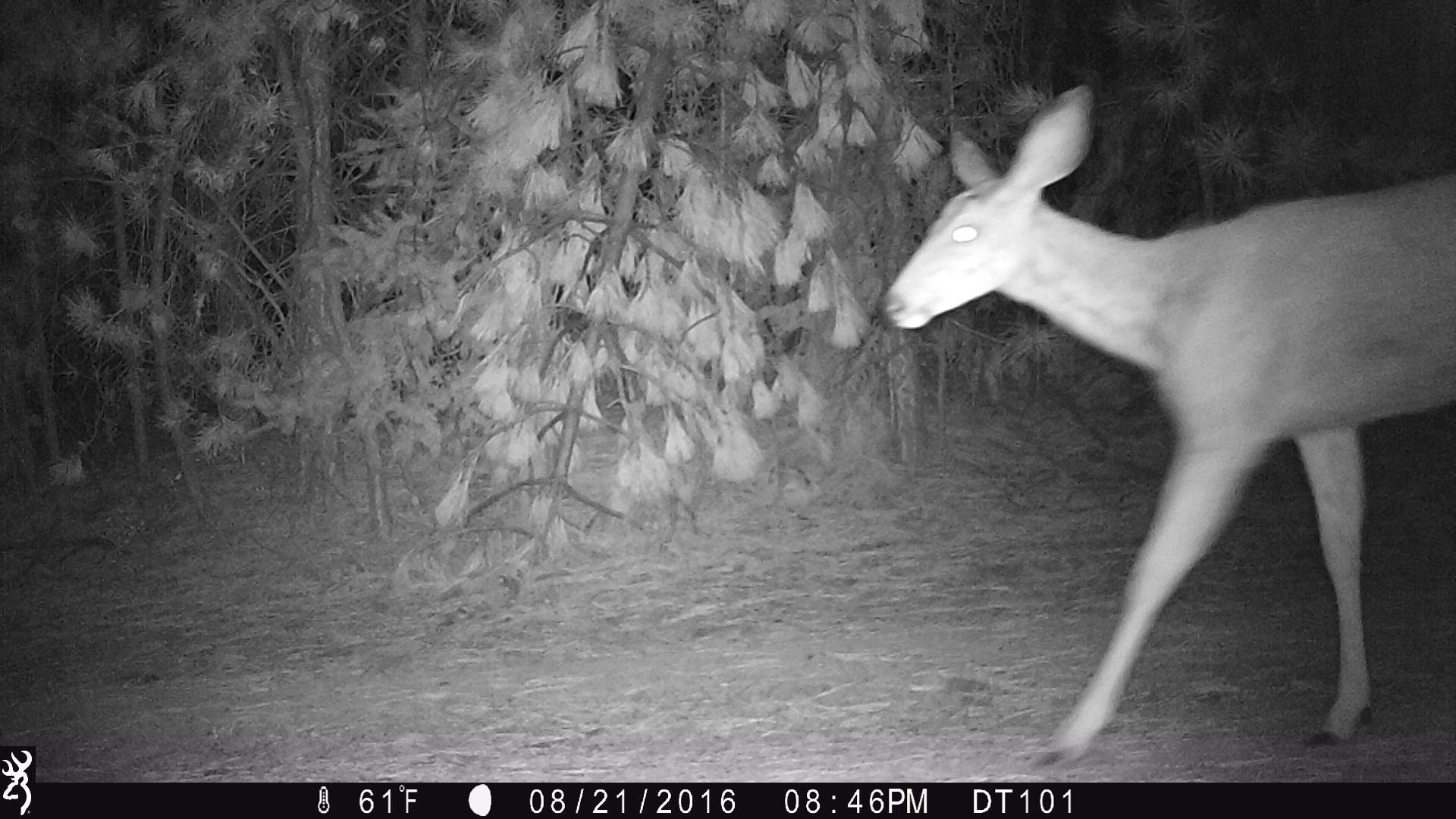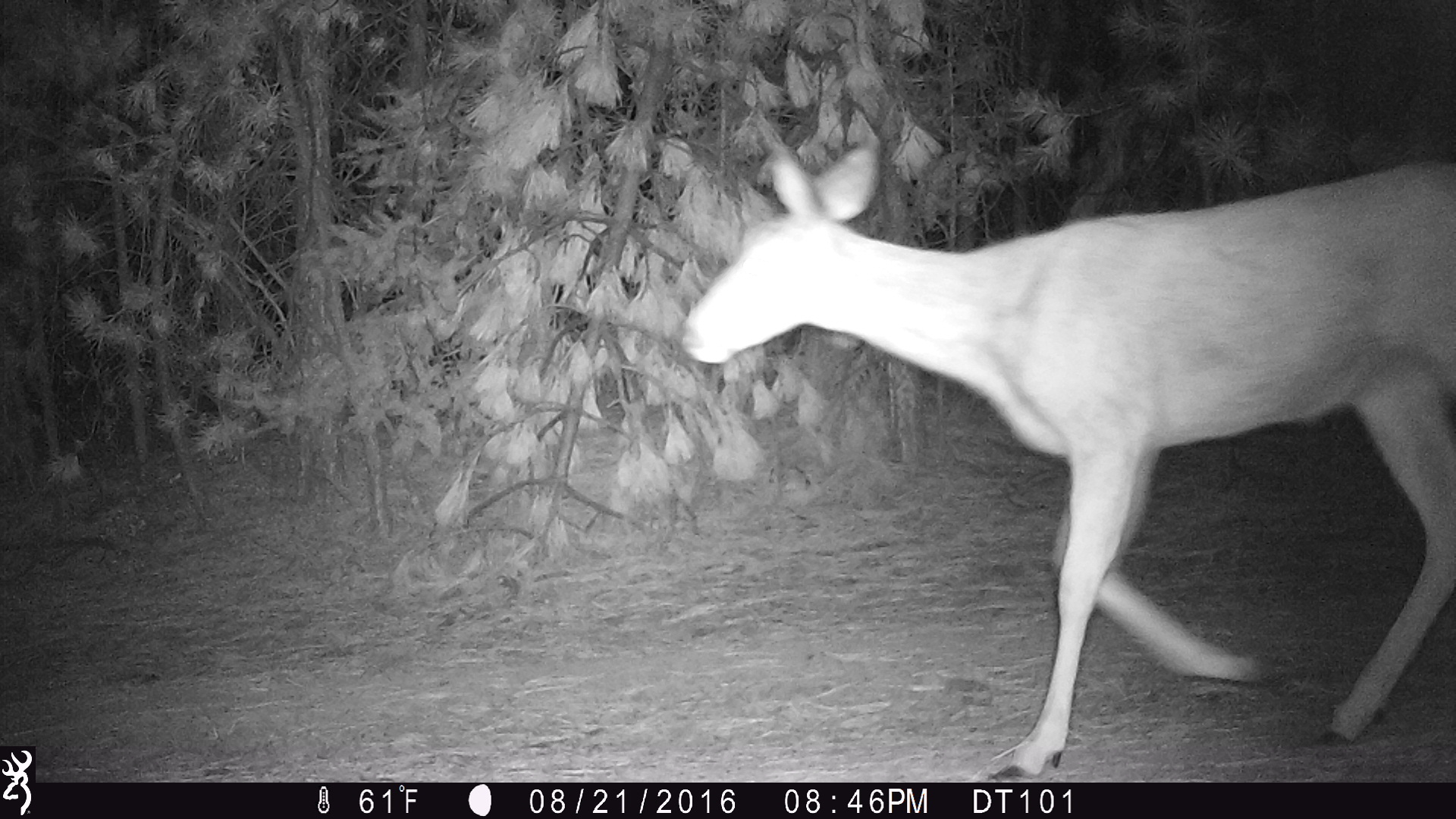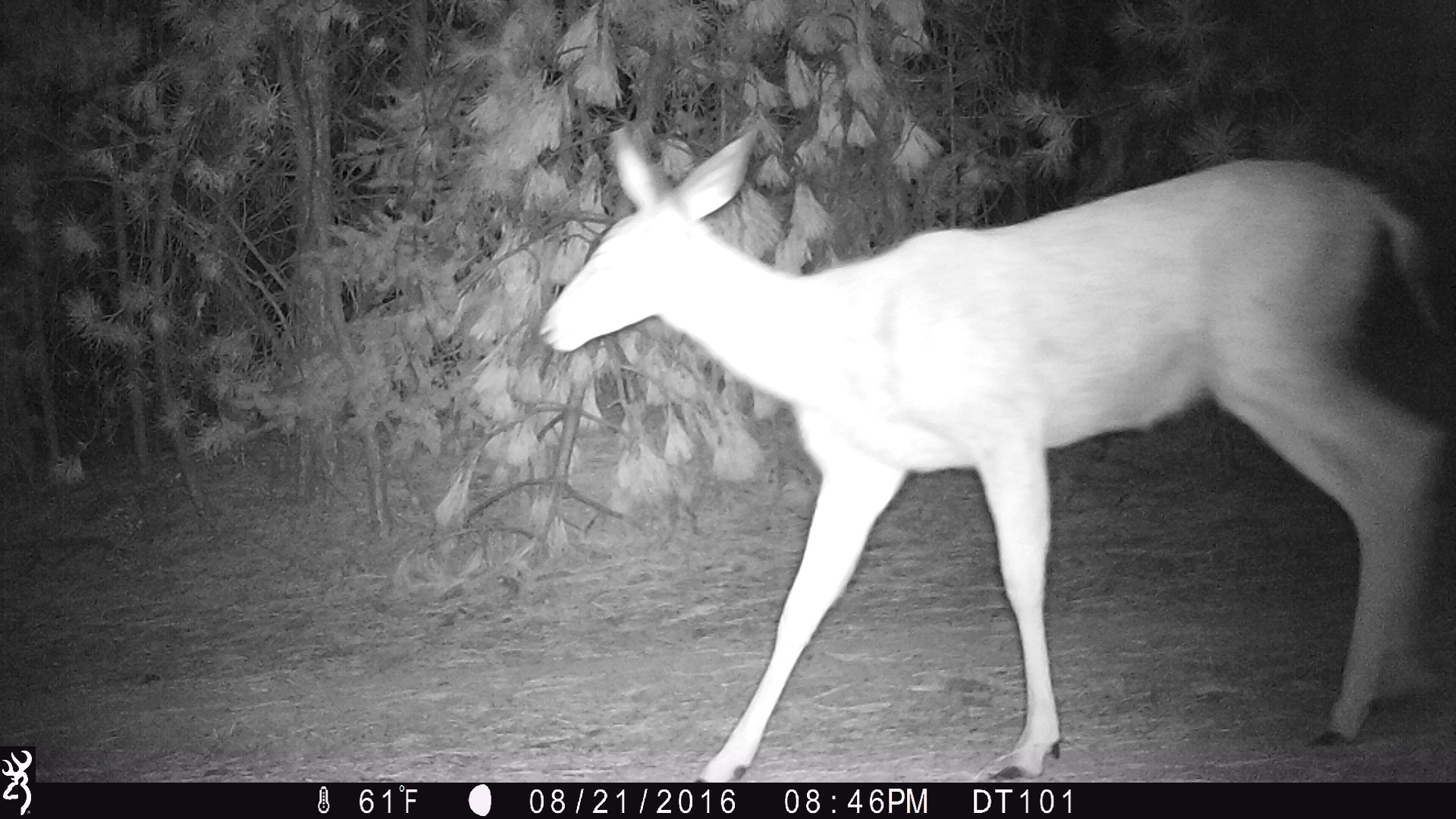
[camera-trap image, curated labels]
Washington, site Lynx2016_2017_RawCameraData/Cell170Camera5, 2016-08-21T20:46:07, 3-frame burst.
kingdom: Animalia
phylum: Chordata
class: Mammalia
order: Artiodactyla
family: Cervidae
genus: Odocoileus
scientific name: Odocoileus hemionus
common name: mule deer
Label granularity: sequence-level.